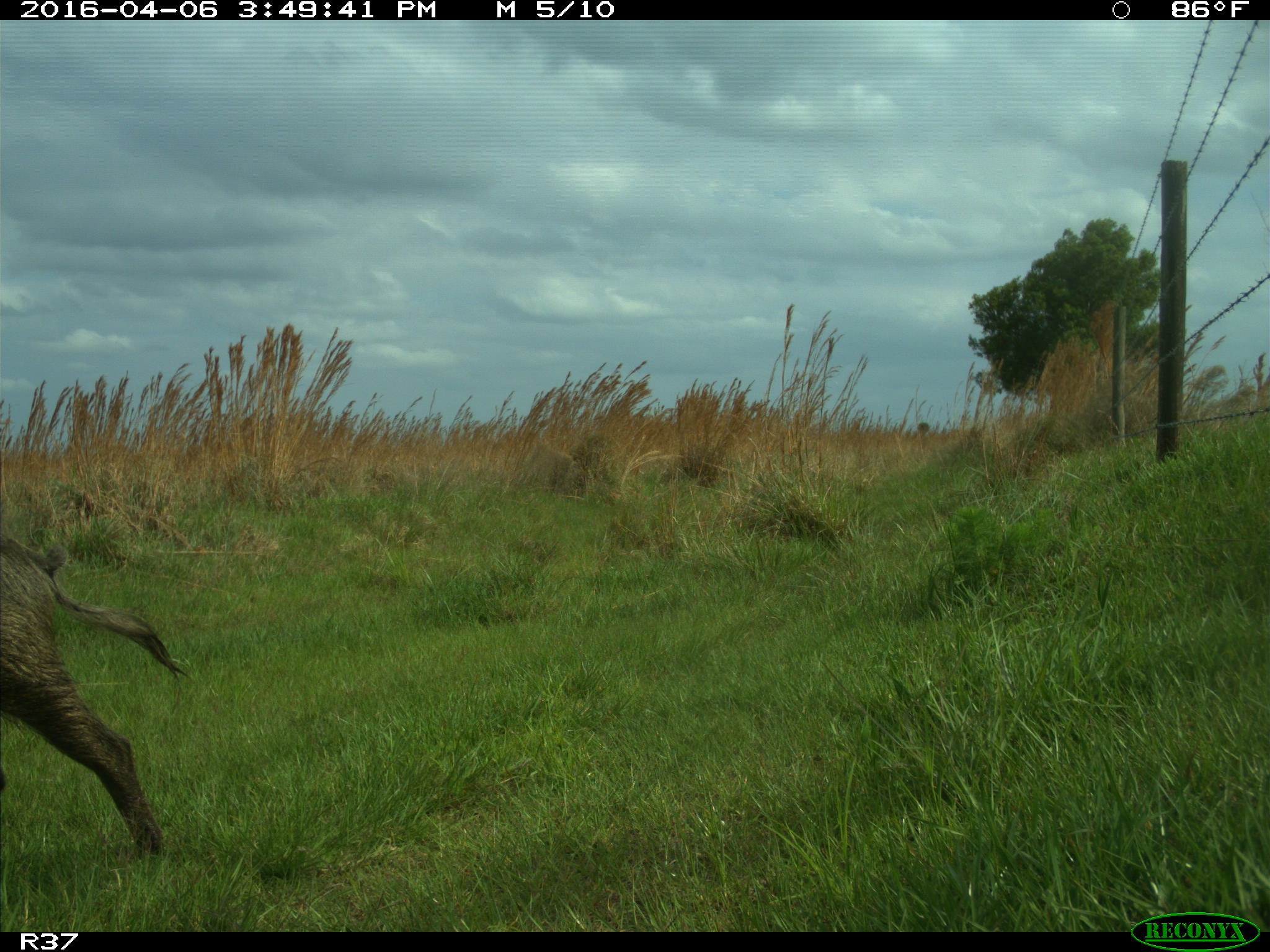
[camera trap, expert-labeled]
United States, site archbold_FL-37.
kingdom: Animalia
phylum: Chordata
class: Mammalia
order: Artiodactyla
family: Suidae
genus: Sus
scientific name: Sus scrofa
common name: wild boar